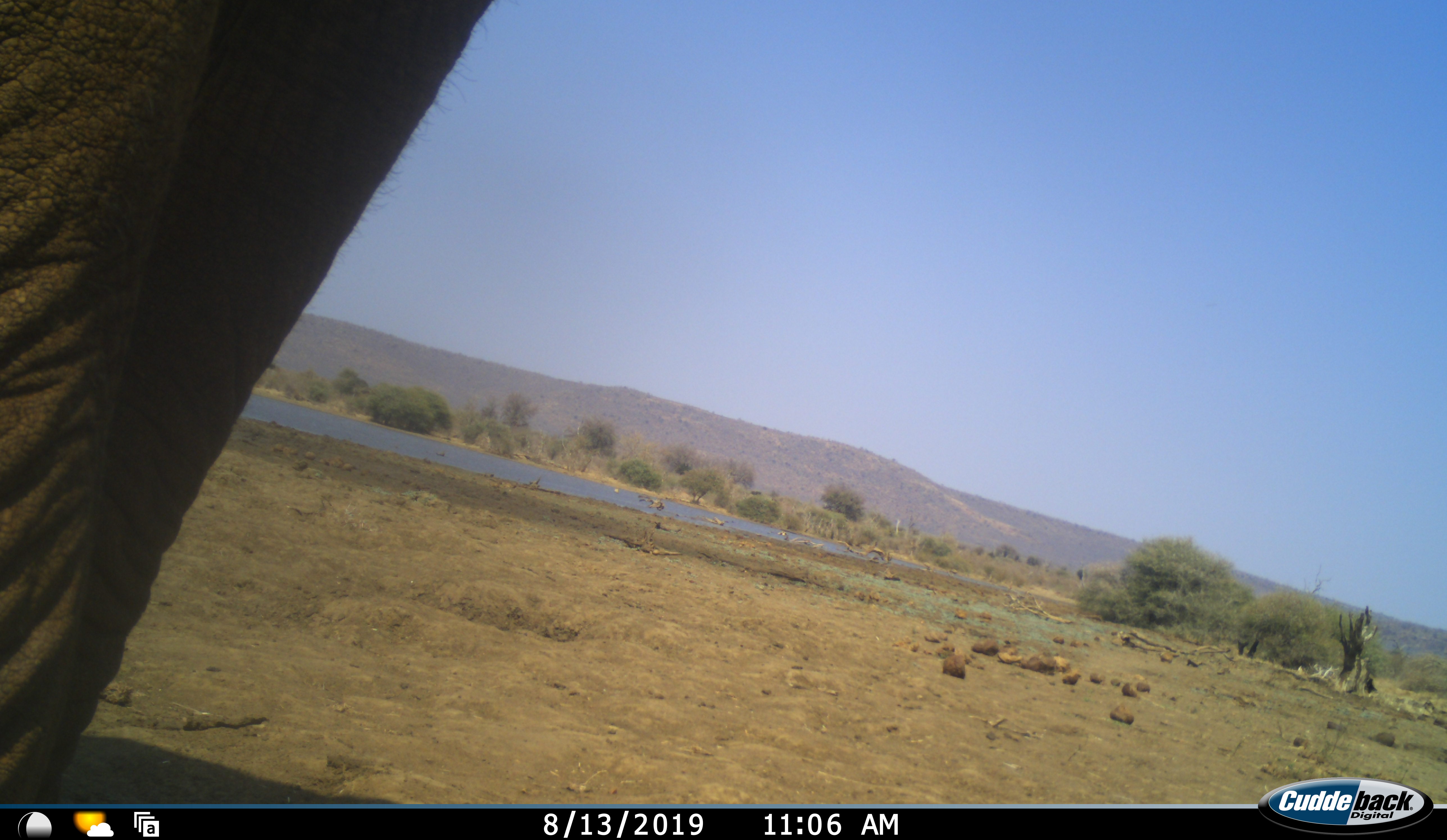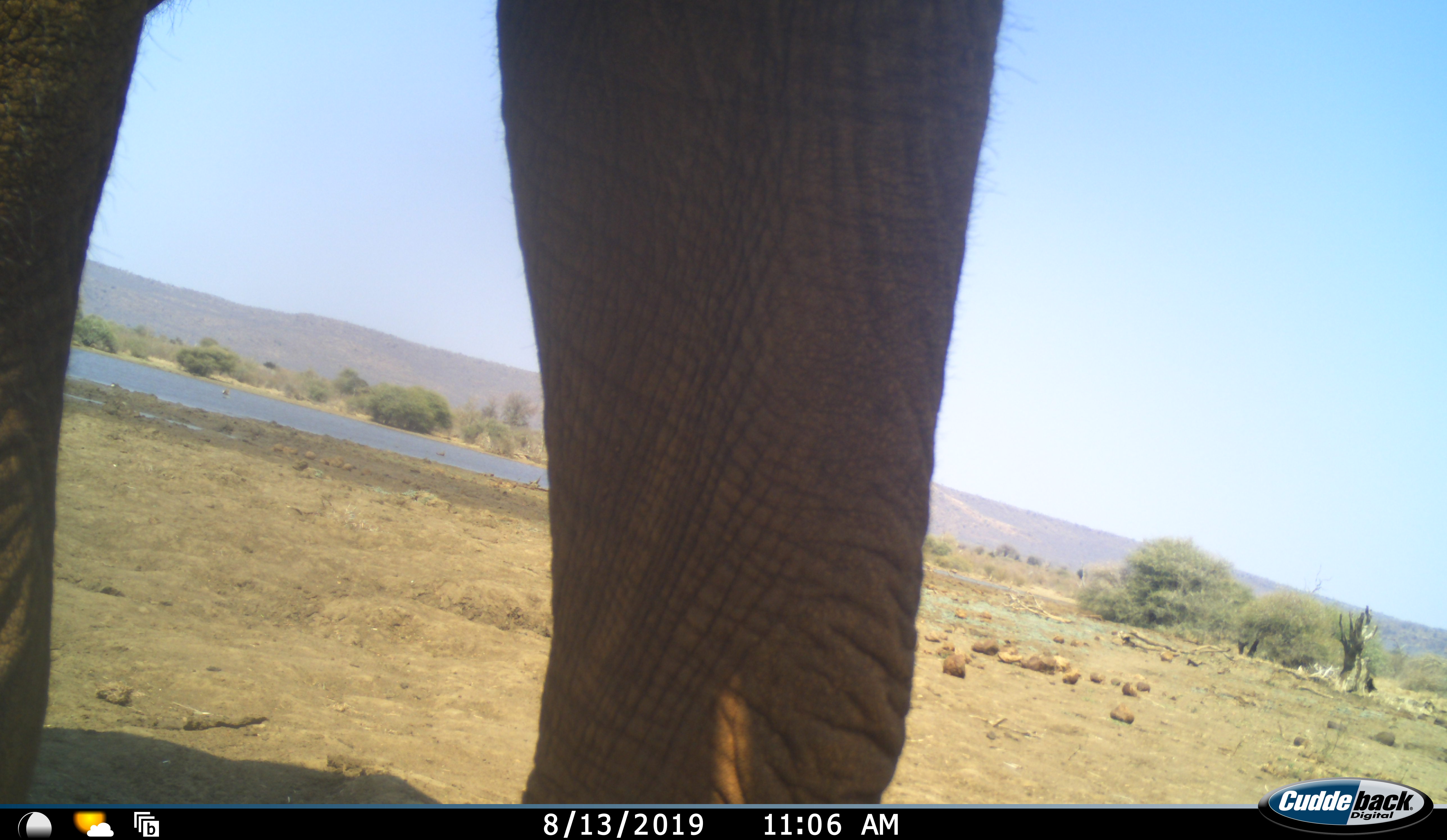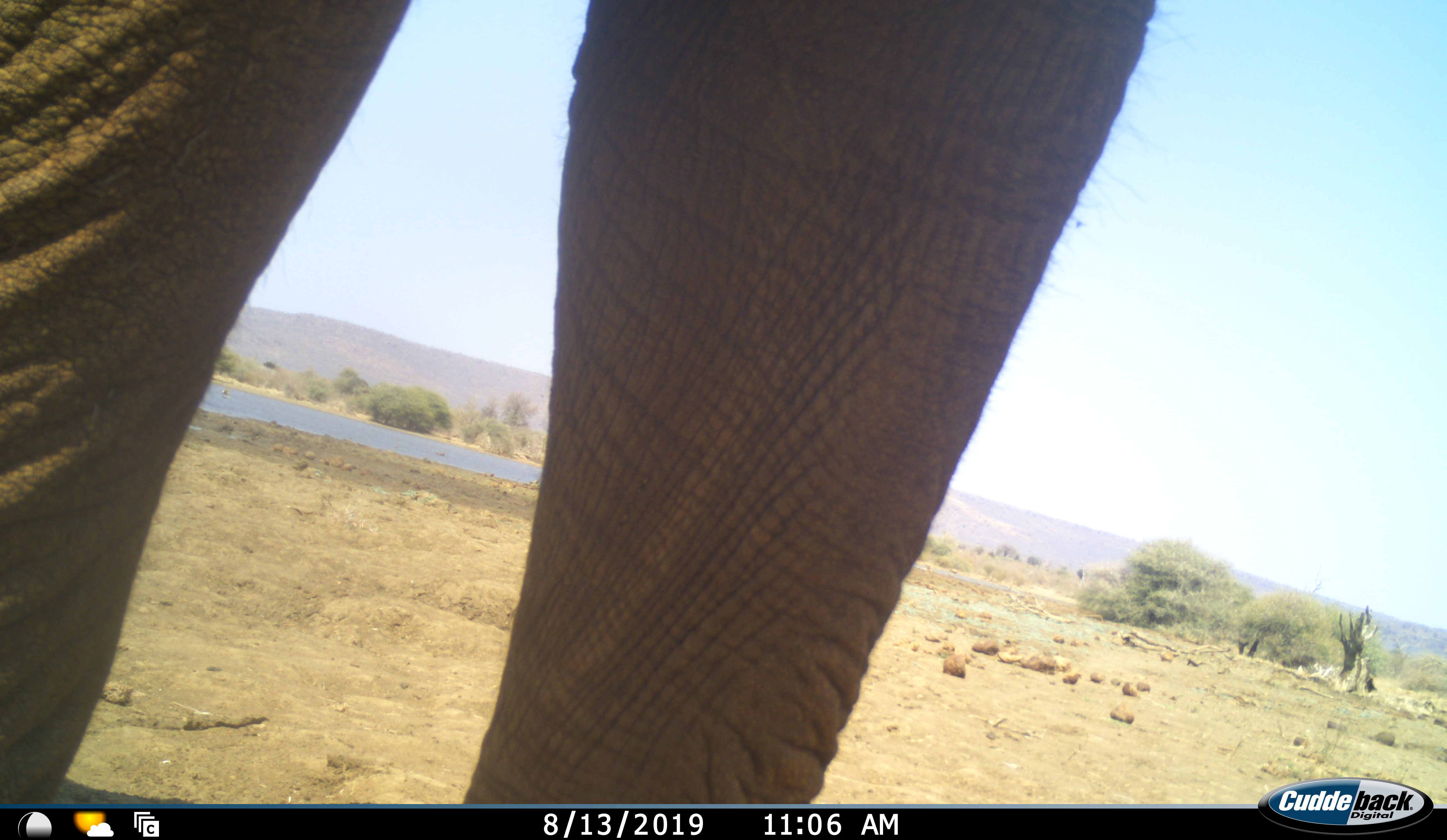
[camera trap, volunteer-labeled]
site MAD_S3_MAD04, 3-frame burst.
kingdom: Animalia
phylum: Chordata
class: Mammalia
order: Proboscidea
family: Elephantidae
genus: Loxodonta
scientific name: Loxodonta africana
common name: african bush elephant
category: elephant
Elephant (african bush elephant) (Loxodonta africana), count 1. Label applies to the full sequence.